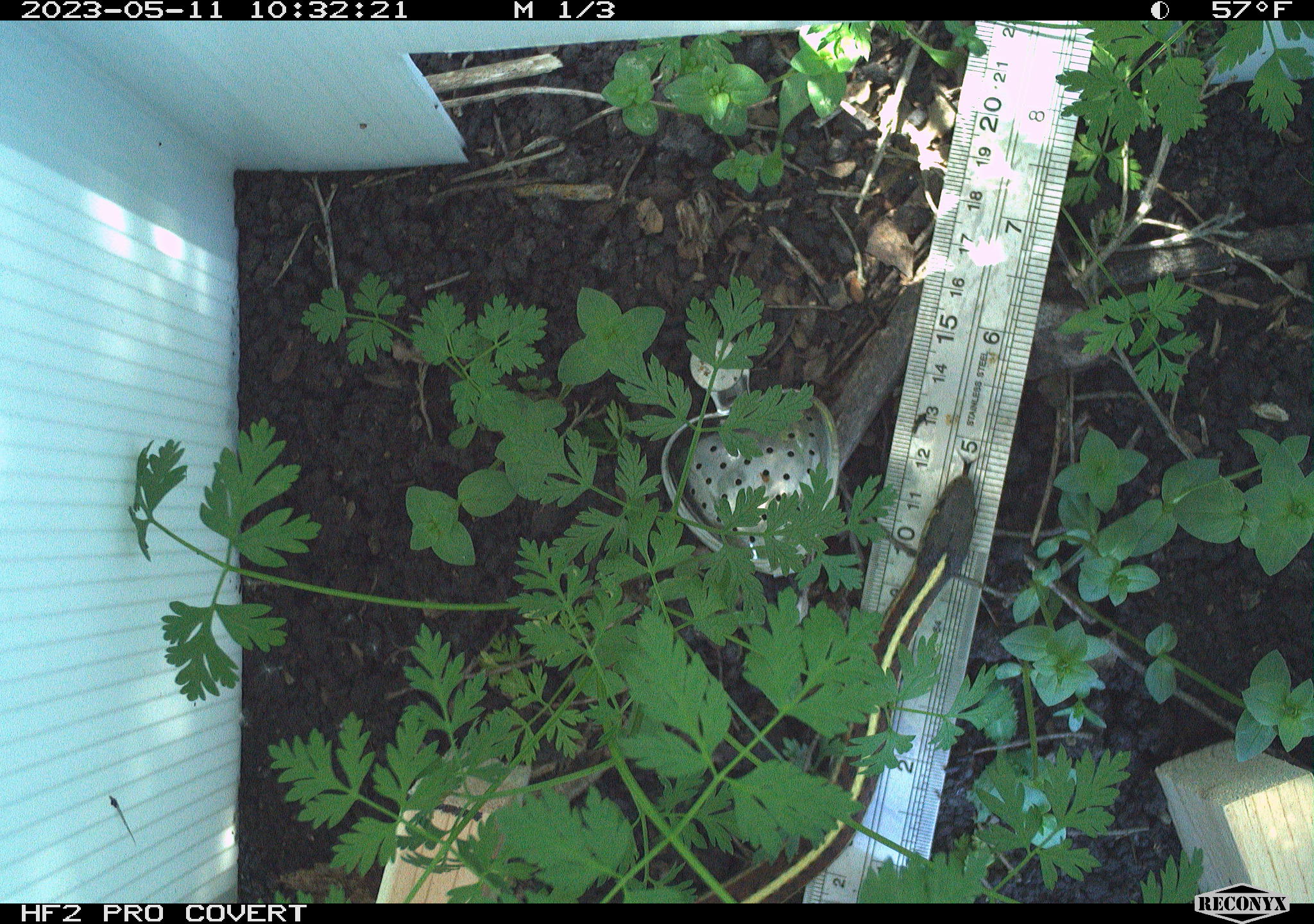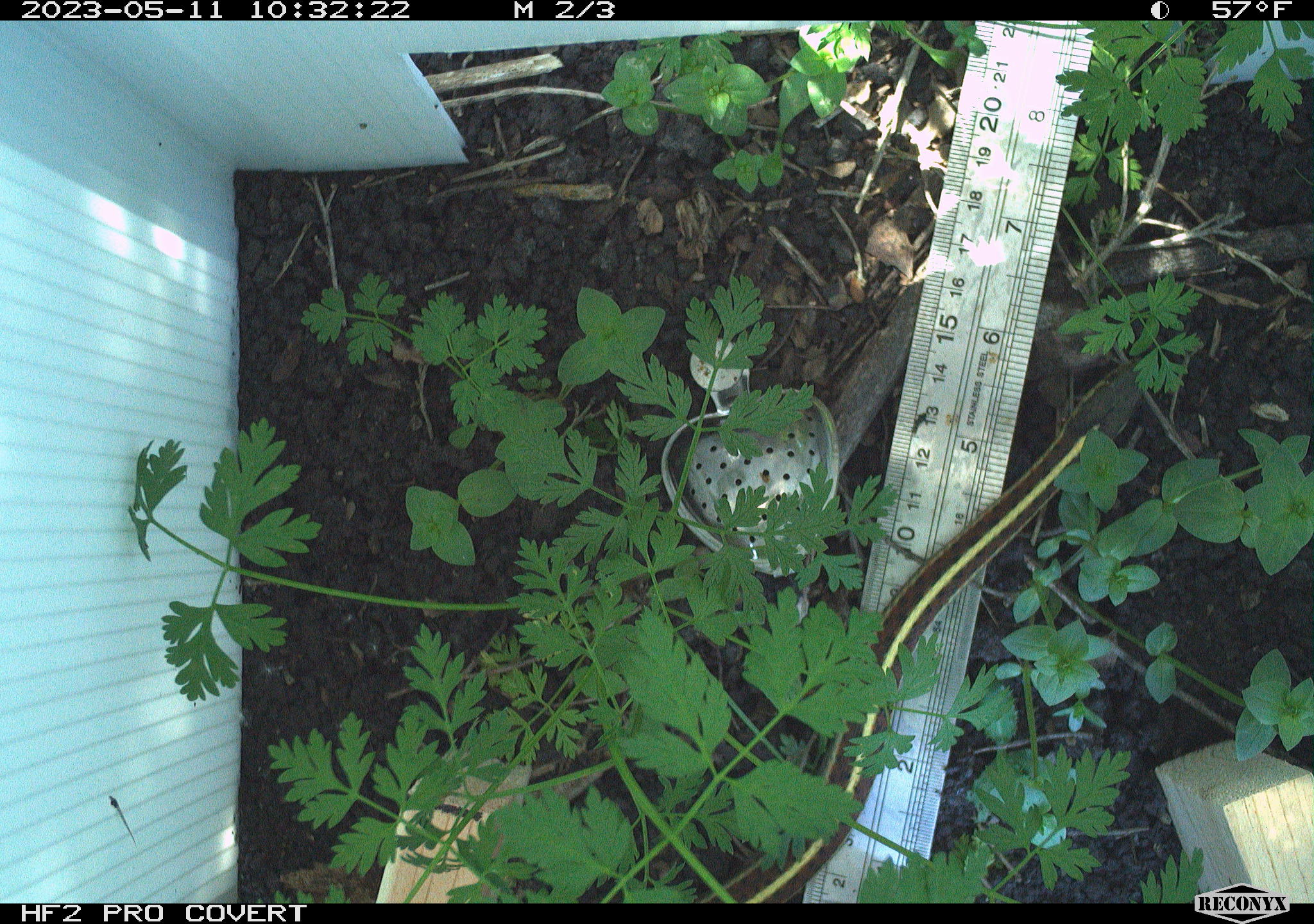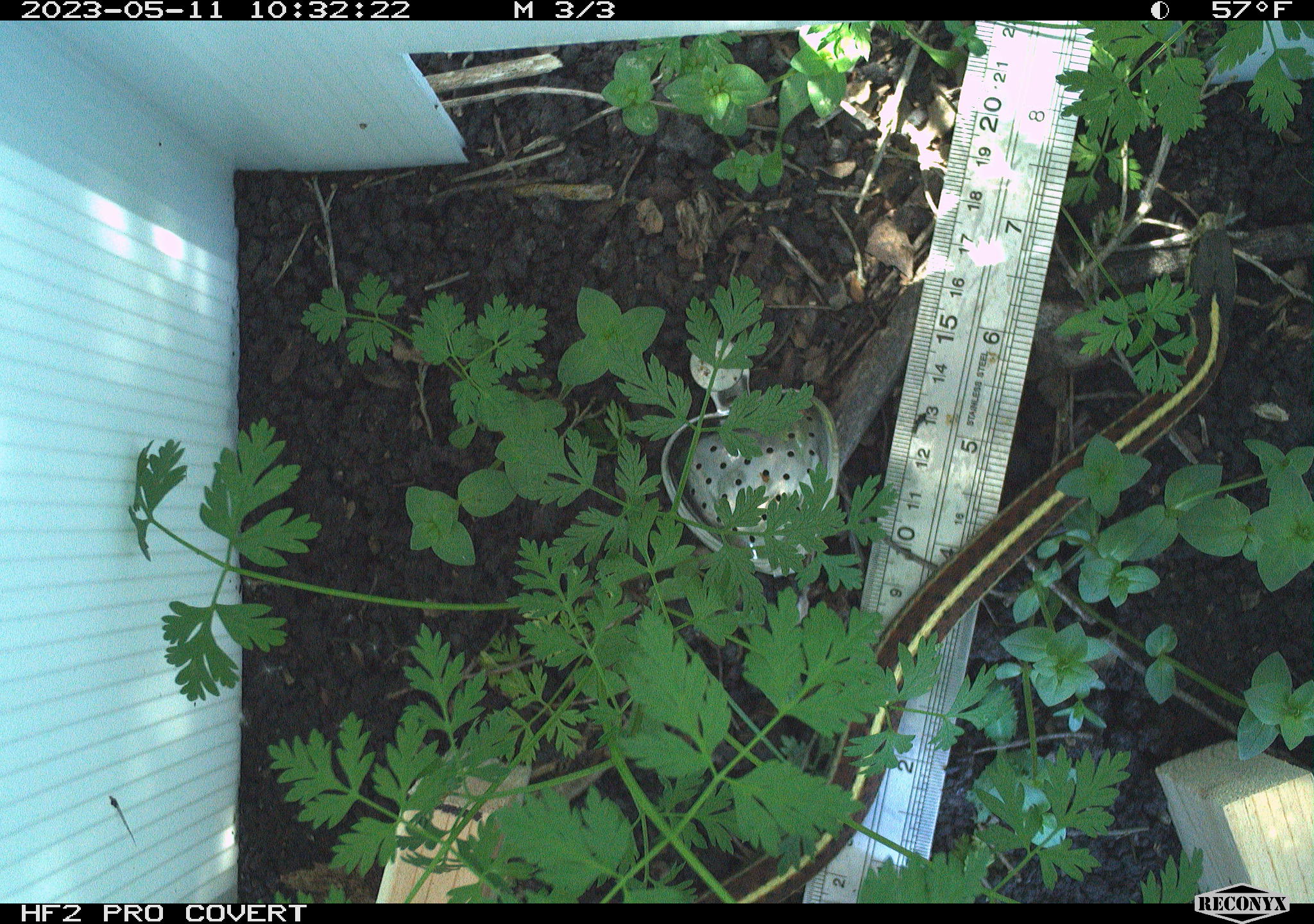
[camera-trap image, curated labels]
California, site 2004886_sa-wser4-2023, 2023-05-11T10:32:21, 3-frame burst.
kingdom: Animalia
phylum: Chordata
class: Reptilia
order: Squamata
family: Colubridae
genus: Thamnophis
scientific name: Thamnophis elegans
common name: coast gartersnake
Coast gartersnake (Thamnophis elegans).